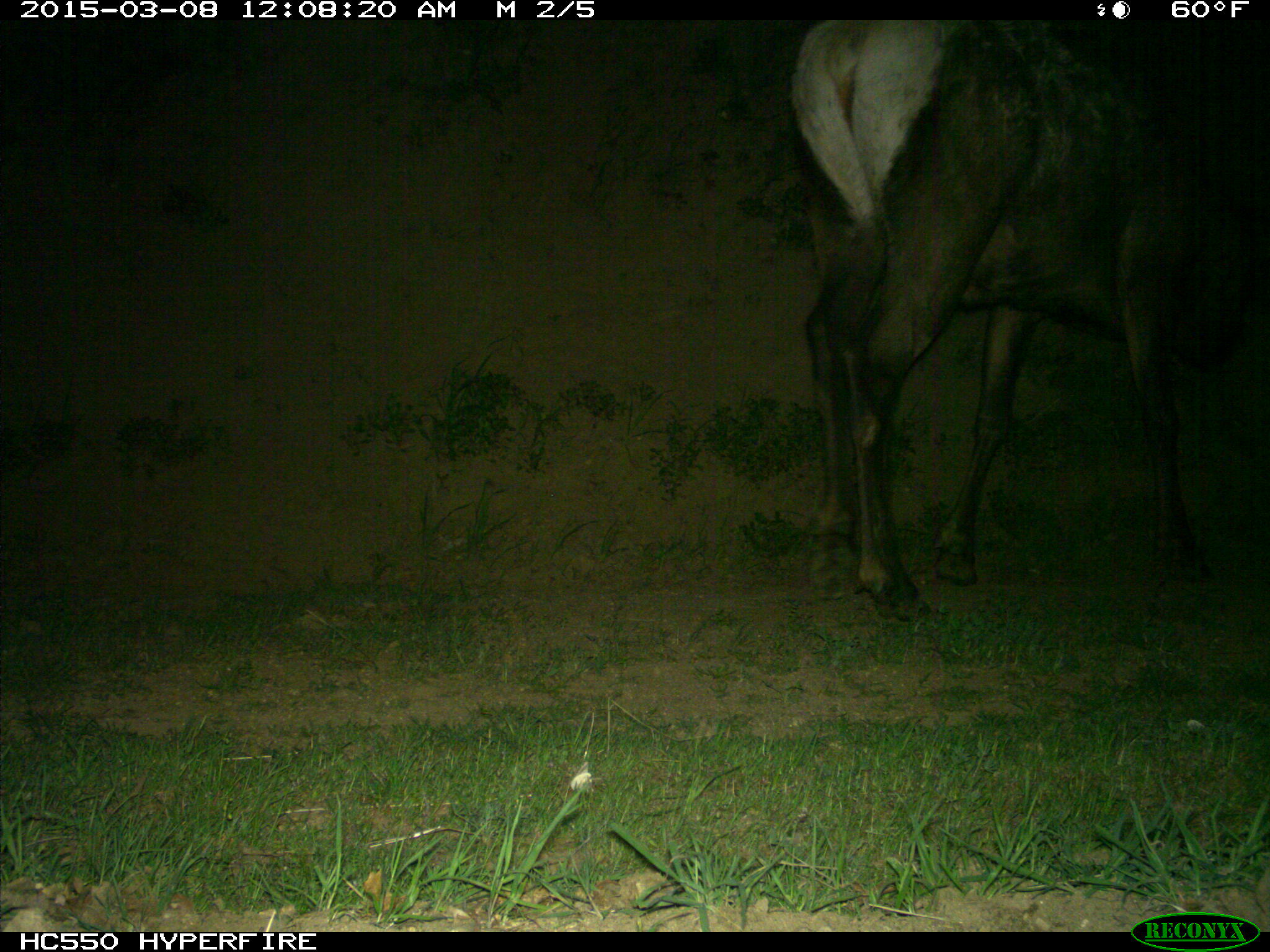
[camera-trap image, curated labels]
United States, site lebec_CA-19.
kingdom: Animalia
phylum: Chordata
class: Mammalia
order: Artiodactyla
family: Cervidae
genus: Cervus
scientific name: Cervus canadensis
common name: elk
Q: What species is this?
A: Cervus canadensis (elk).